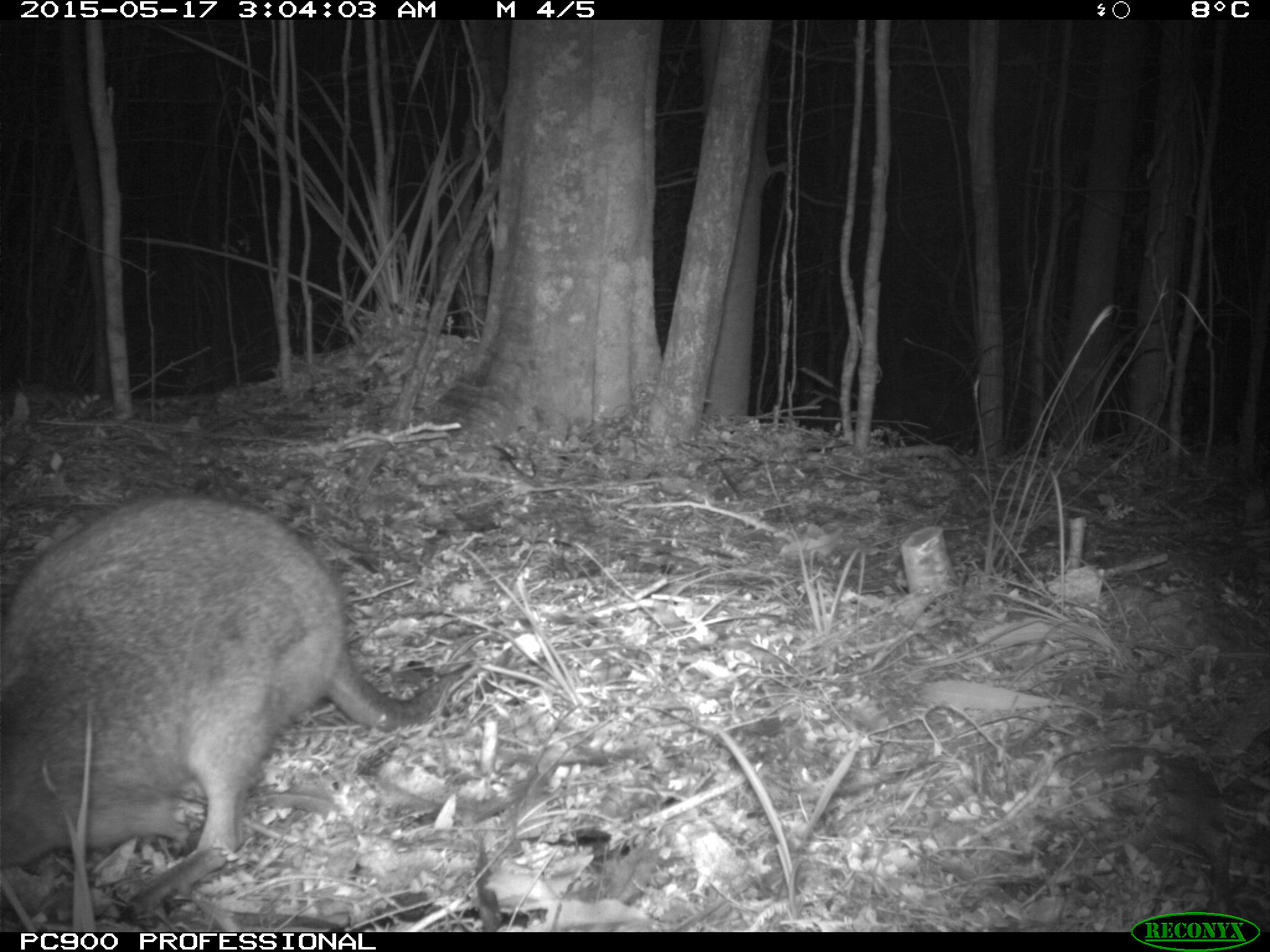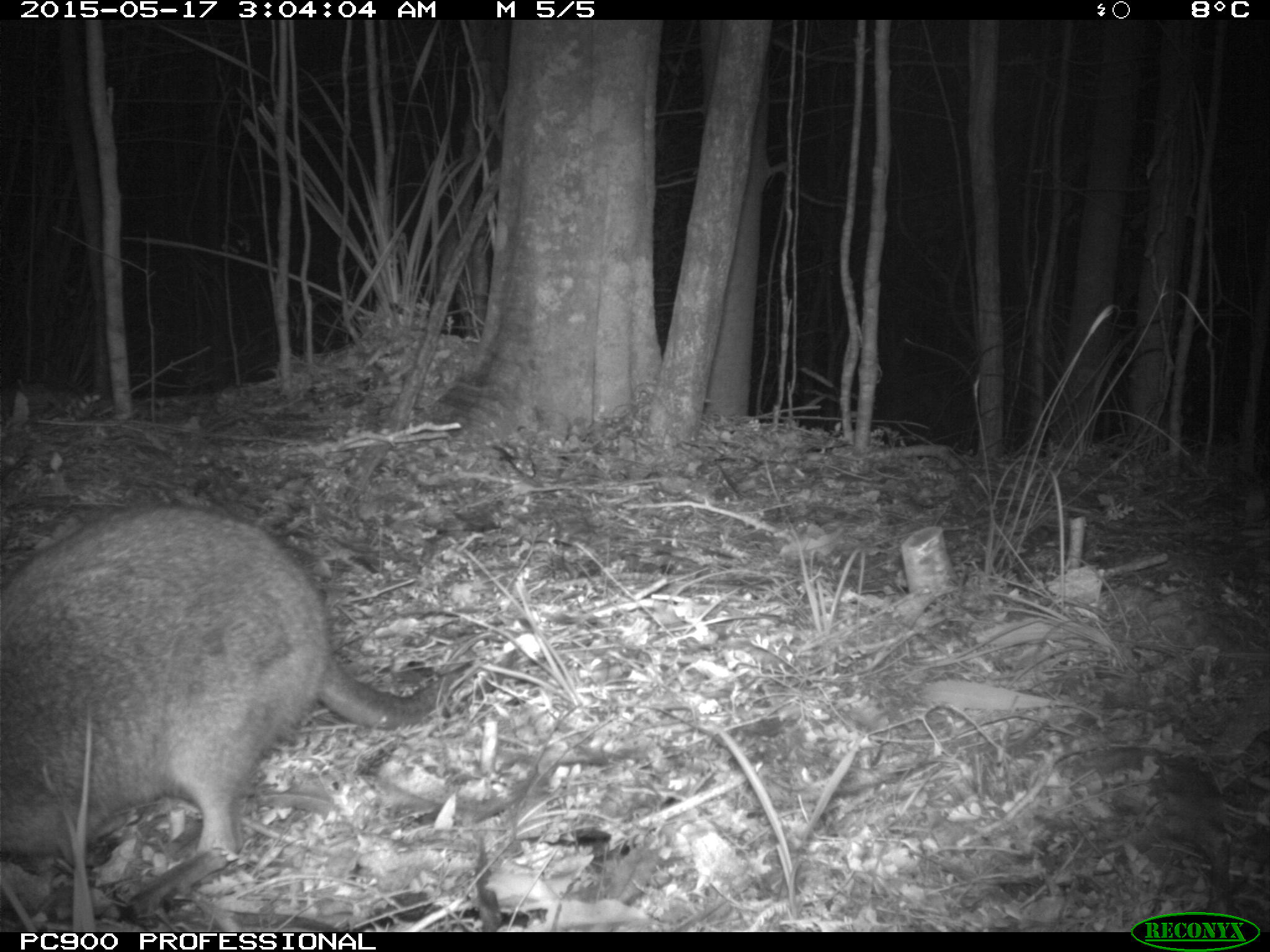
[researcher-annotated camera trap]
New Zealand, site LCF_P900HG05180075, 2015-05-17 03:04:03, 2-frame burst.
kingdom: Animalia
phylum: Chordata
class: Mammalia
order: Diprotodontia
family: Macropodidae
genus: Notamacropus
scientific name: Notamacropus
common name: wallaby